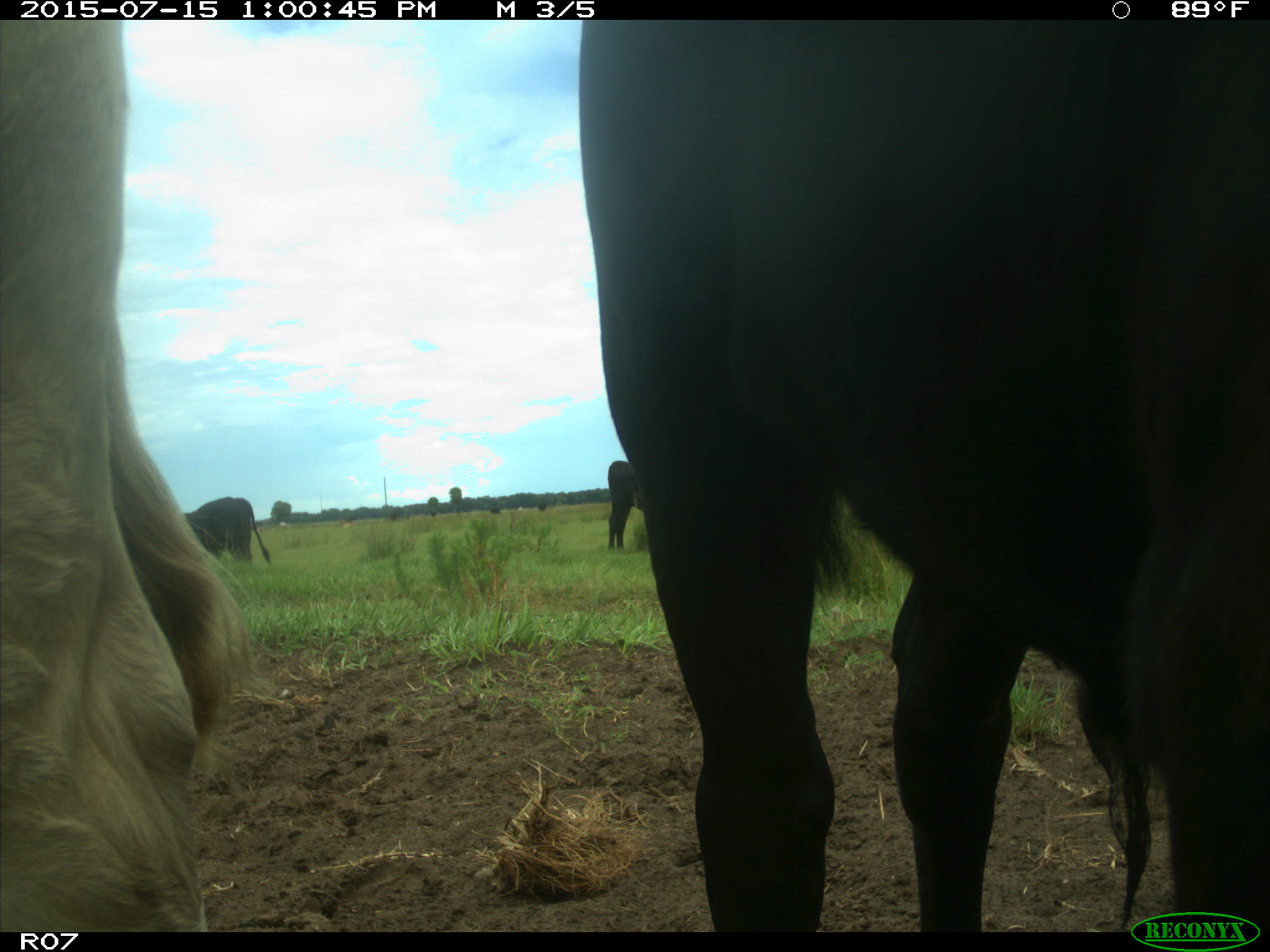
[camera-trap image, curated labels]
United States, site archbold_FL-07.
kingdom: Animalia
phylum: Chordata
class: Mammalia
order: Artiodactyla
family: Bovidae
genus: Bos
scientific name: Bos taurus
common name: domestic cow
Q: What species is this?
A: Bos taurus (domestic cow).